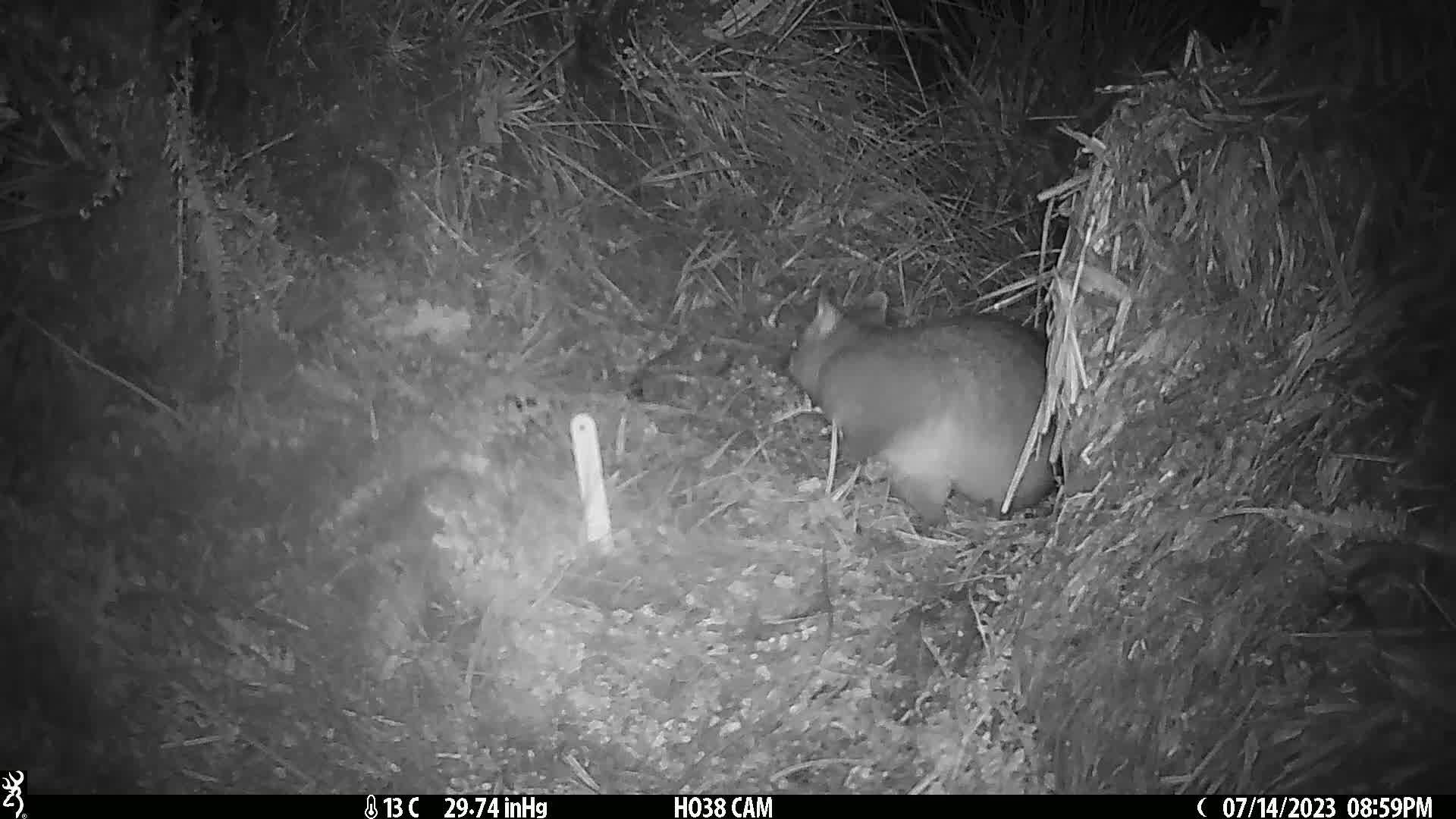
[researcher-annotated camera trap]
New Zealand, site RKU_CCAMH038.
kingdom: Animalia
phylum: Chordata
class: Mammalia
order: Diprotodontia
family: Phalangeridae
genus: Trichosurus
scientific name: Trichosurus vulpecula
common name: common brushtail possum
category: possum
Possum (common brushtail possum) (Trichosurus vulpecula).